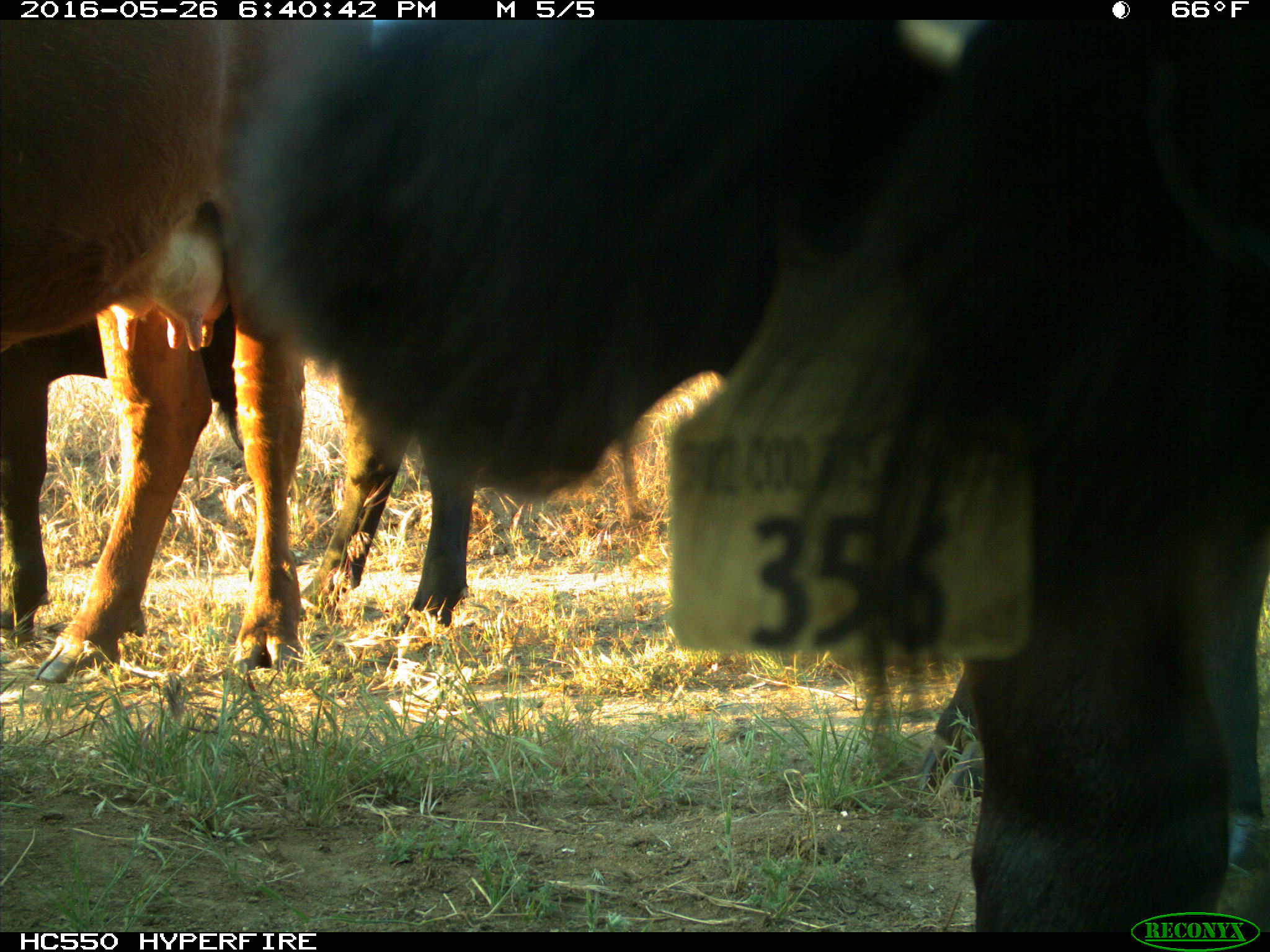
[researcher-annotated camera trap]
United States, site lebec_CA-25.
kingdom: Animalia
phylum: Chordata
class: Mammalia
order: Artiodactyla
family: Bovidae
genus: Bos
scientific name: Bos taurus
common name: domestic cow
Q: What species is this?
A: Bos taurus (domestic cow).